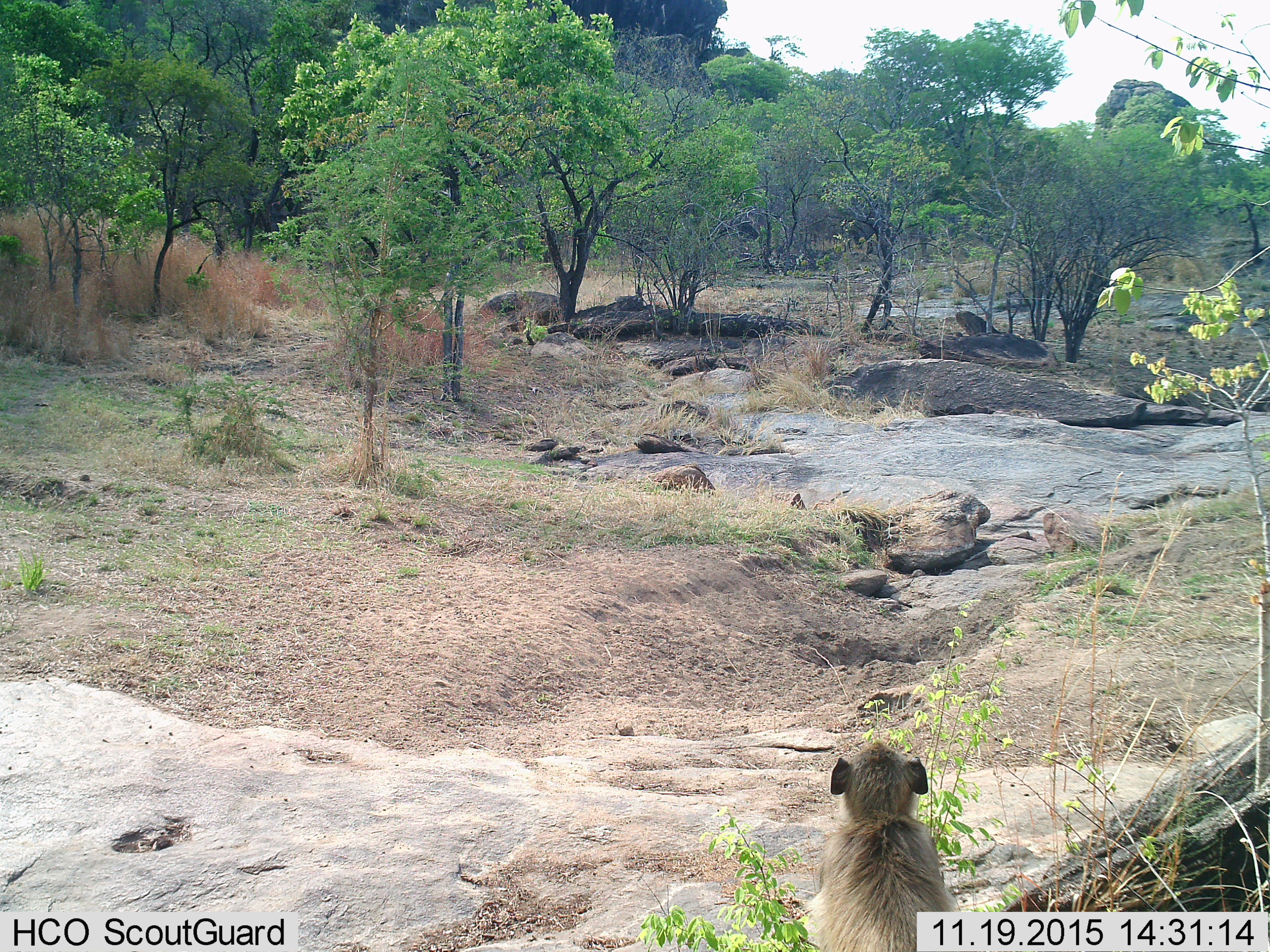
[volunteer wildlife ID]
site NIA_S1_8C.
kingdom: Animalia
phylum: Chordata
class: Mammalia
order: Primates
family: Cercopithecidae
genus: Papio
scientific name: Papio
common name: baboon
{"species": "baboon (Papio)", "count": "1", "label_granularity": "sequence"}